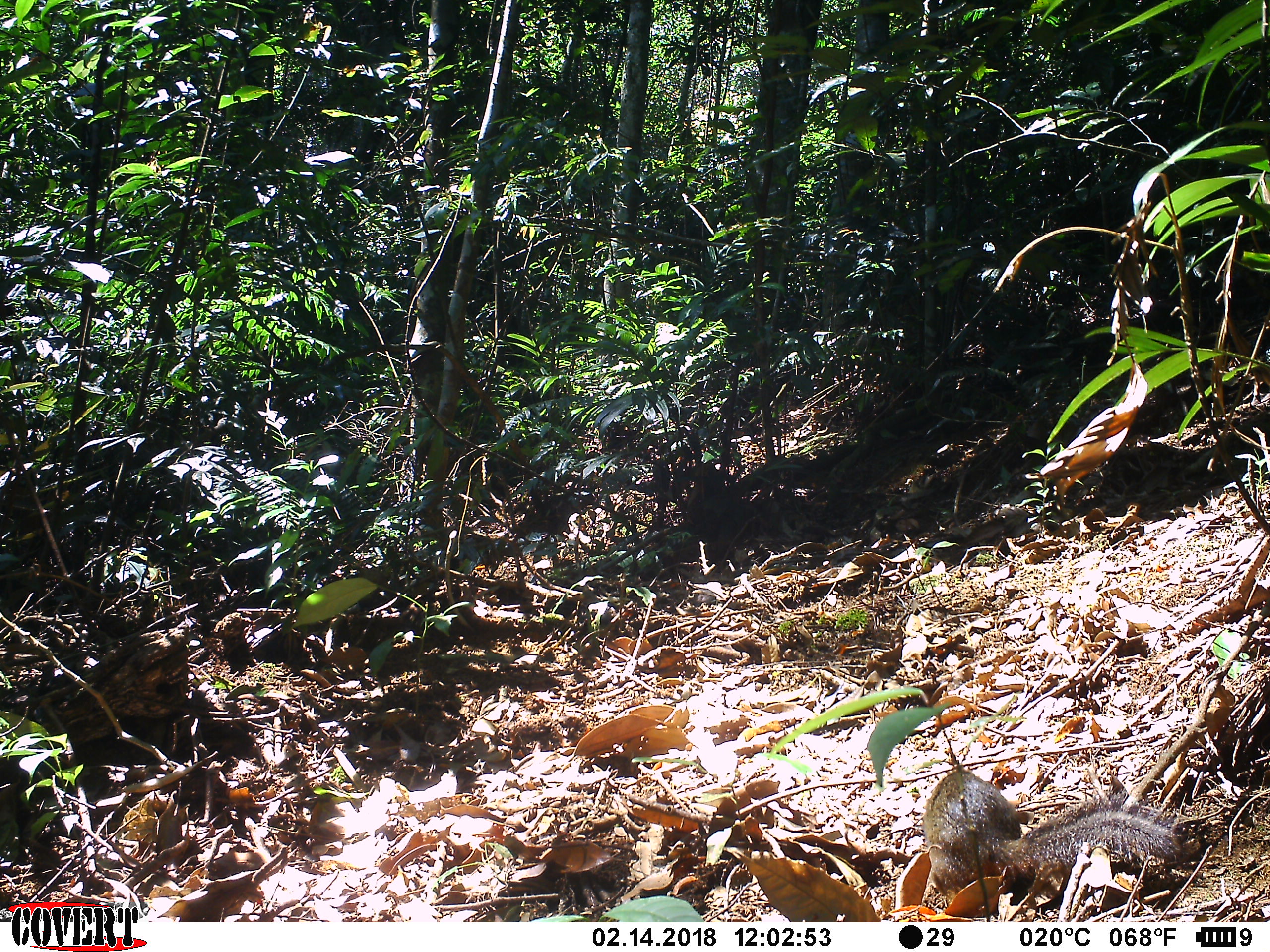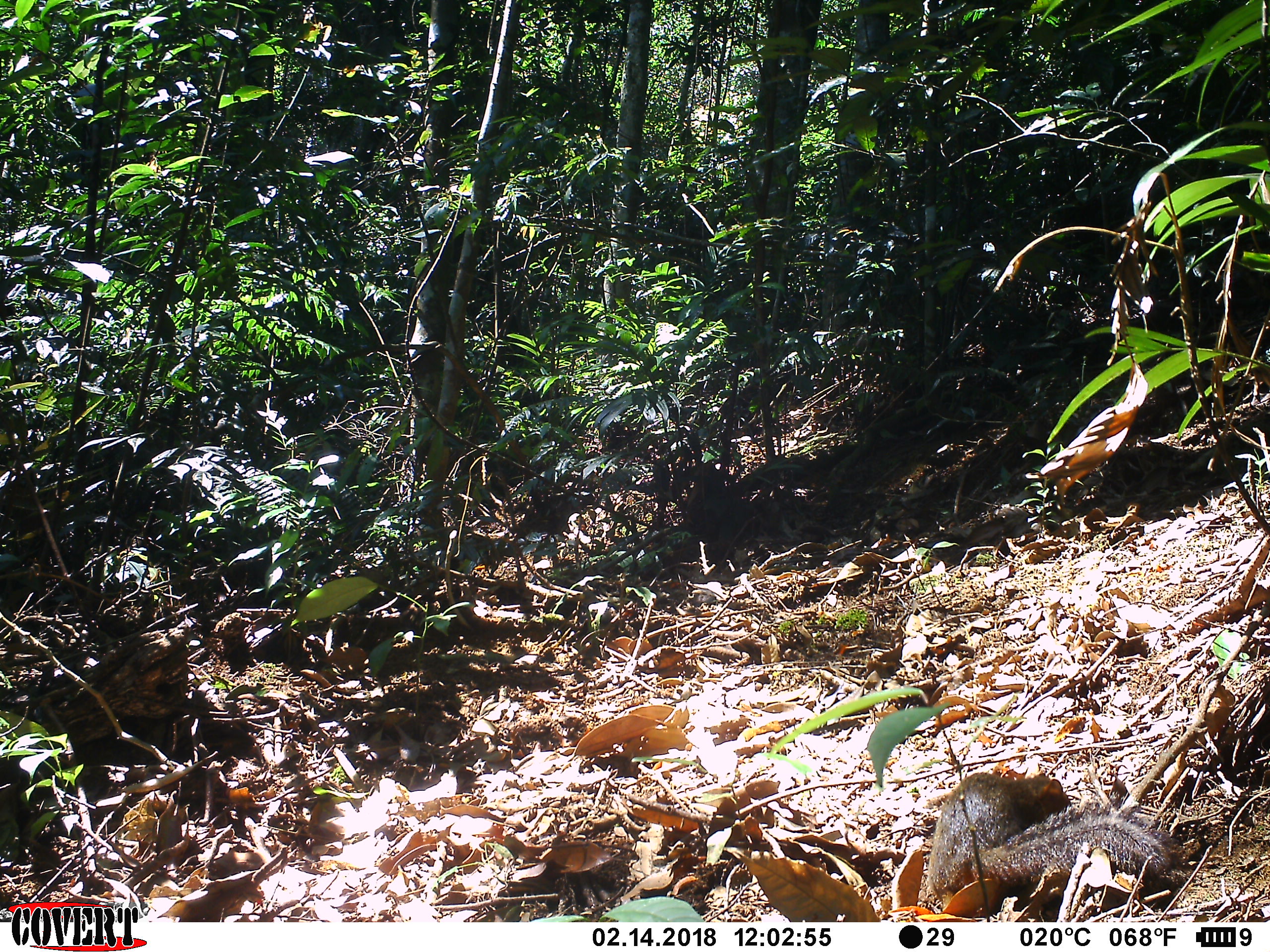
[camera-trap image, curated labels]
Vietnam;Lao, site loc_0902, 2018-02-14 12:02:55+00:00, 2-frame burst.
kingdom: Animalia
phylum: Chordata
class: Mammalia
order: Rodentia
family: Sciuridae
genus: Dremomys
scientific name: Dremomys rufigenis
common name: red-cheeked squirrel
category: red cheeked squirrel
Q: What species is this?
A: Red cheeked squirrel (red-cheeked squirrel) (Dremomys rufigenis).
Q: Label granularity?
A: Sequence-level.